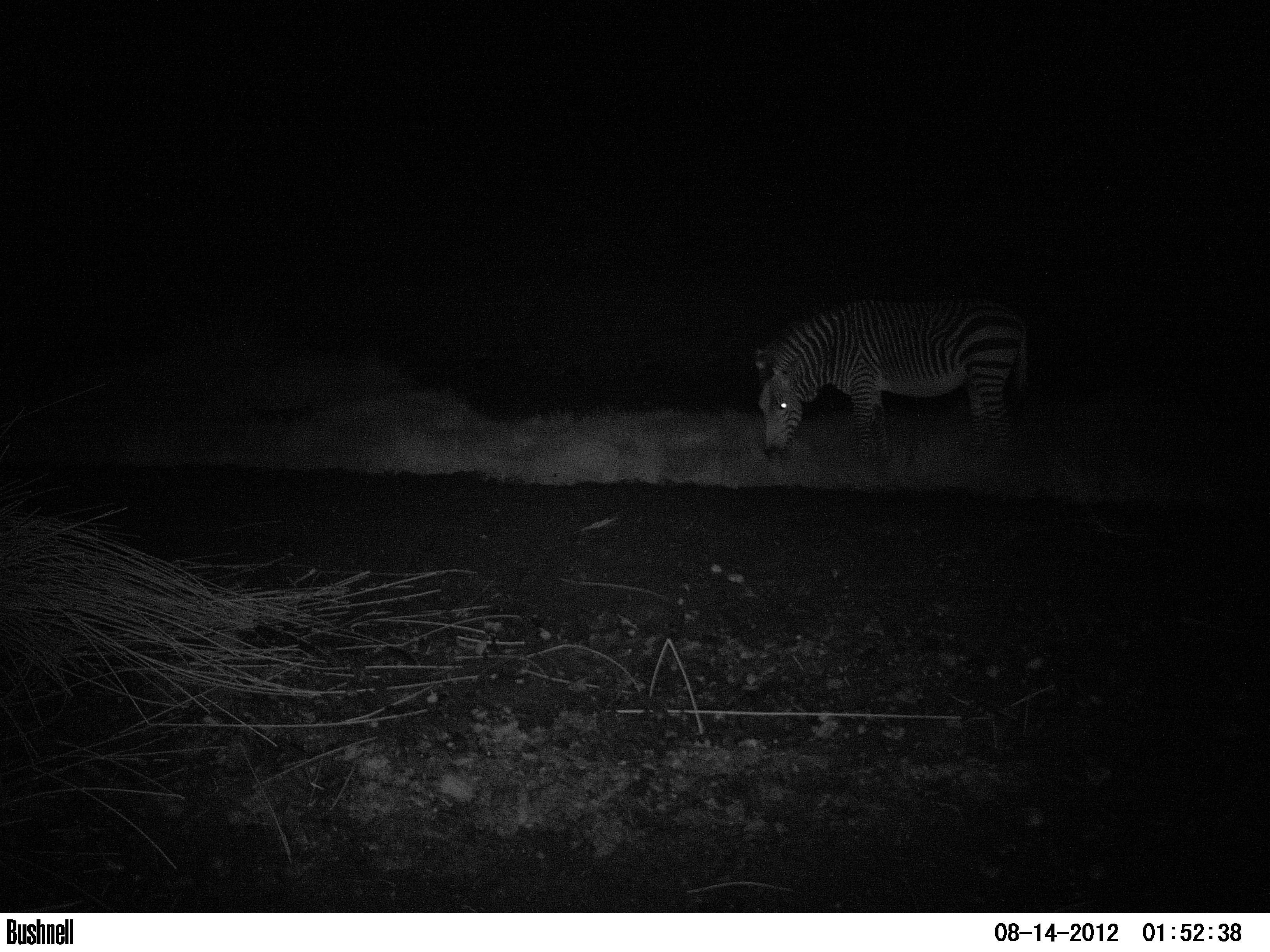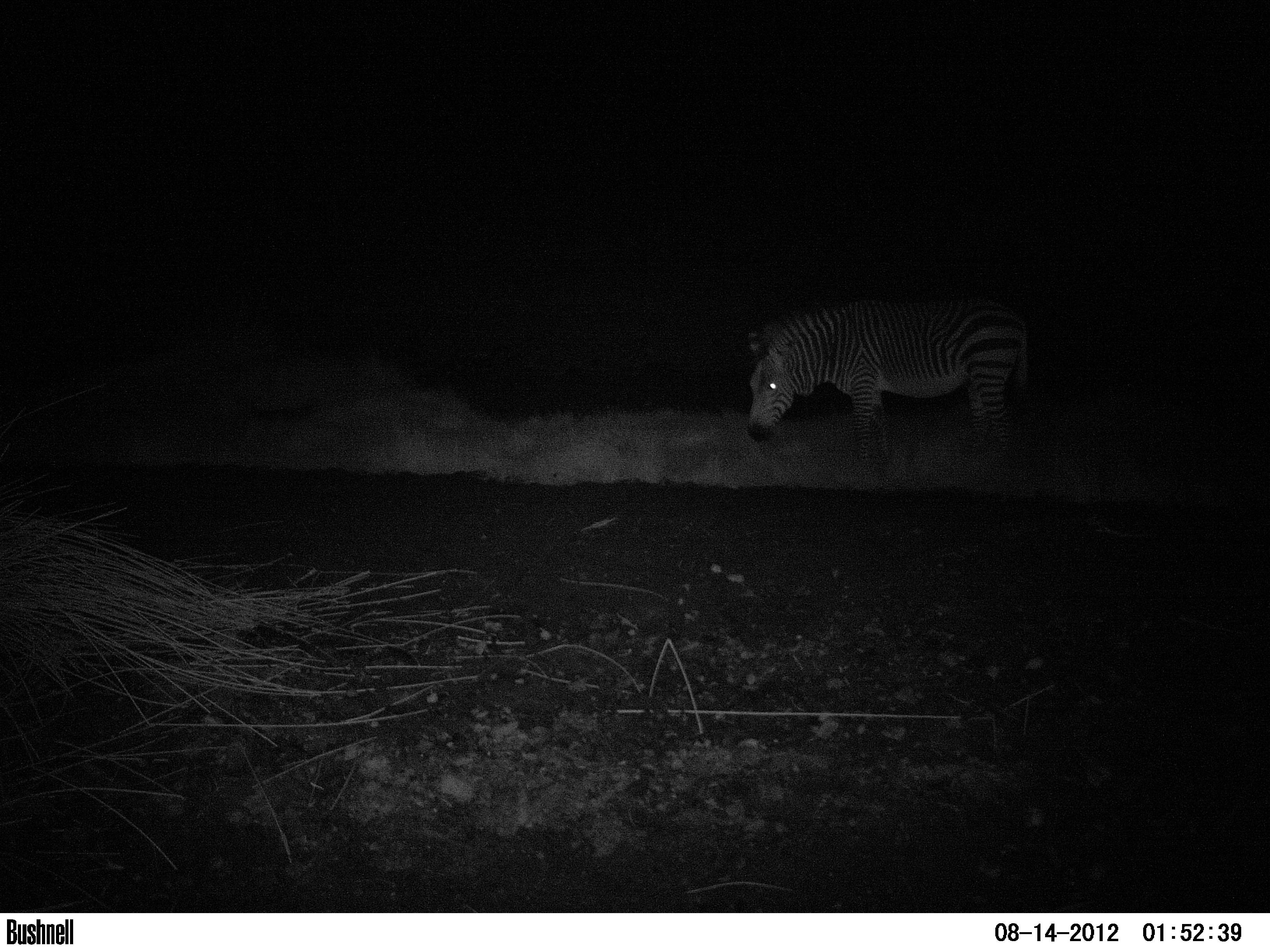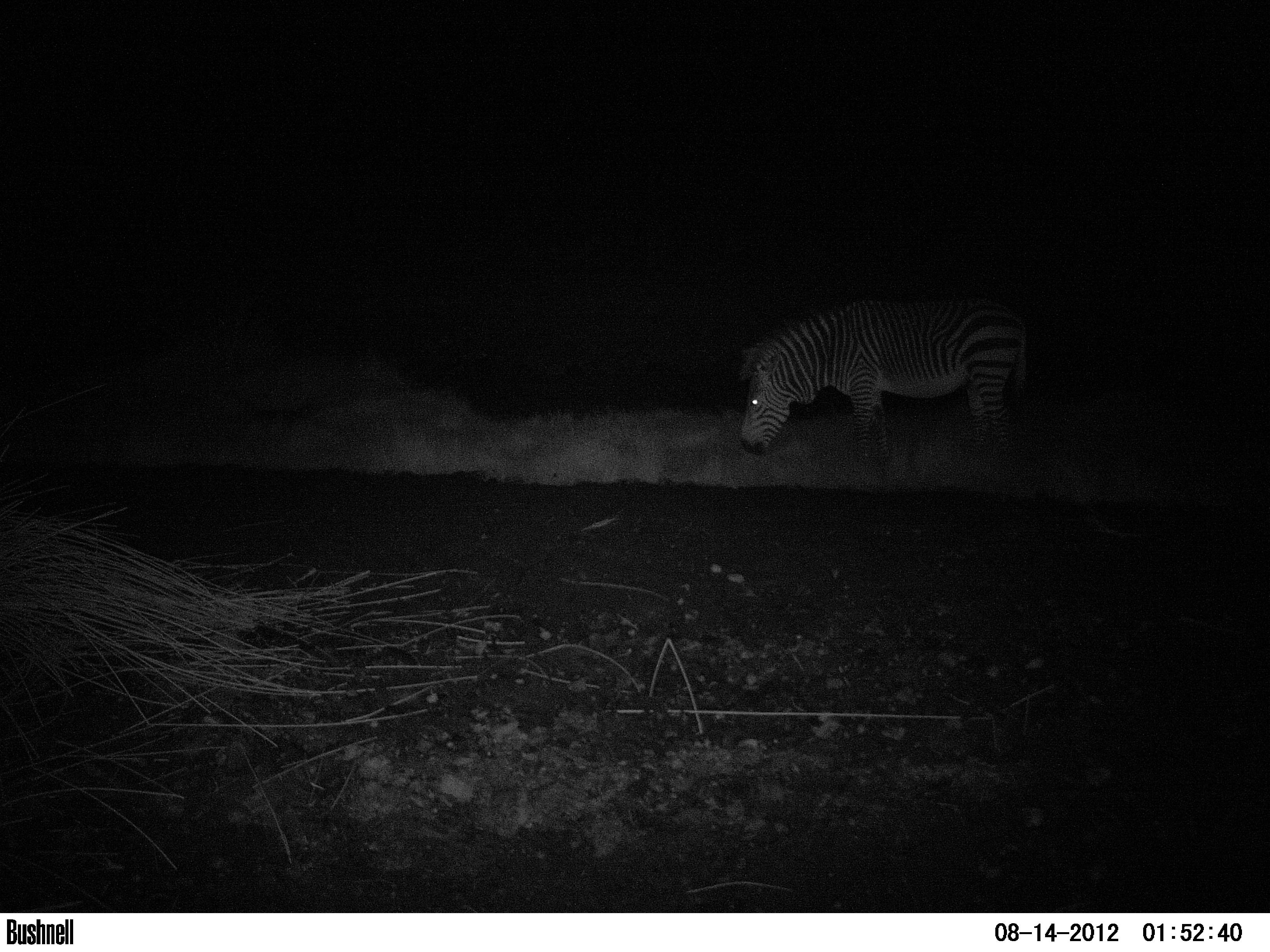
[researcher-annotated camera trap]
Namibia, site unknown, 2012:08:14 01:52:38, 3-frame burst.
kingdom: Animalia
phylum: Chordata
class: Mammalia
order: Perissodactyla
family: Equidae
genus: Equus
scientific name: Equus zebra hartmannae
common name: hartmann's mountain zebra